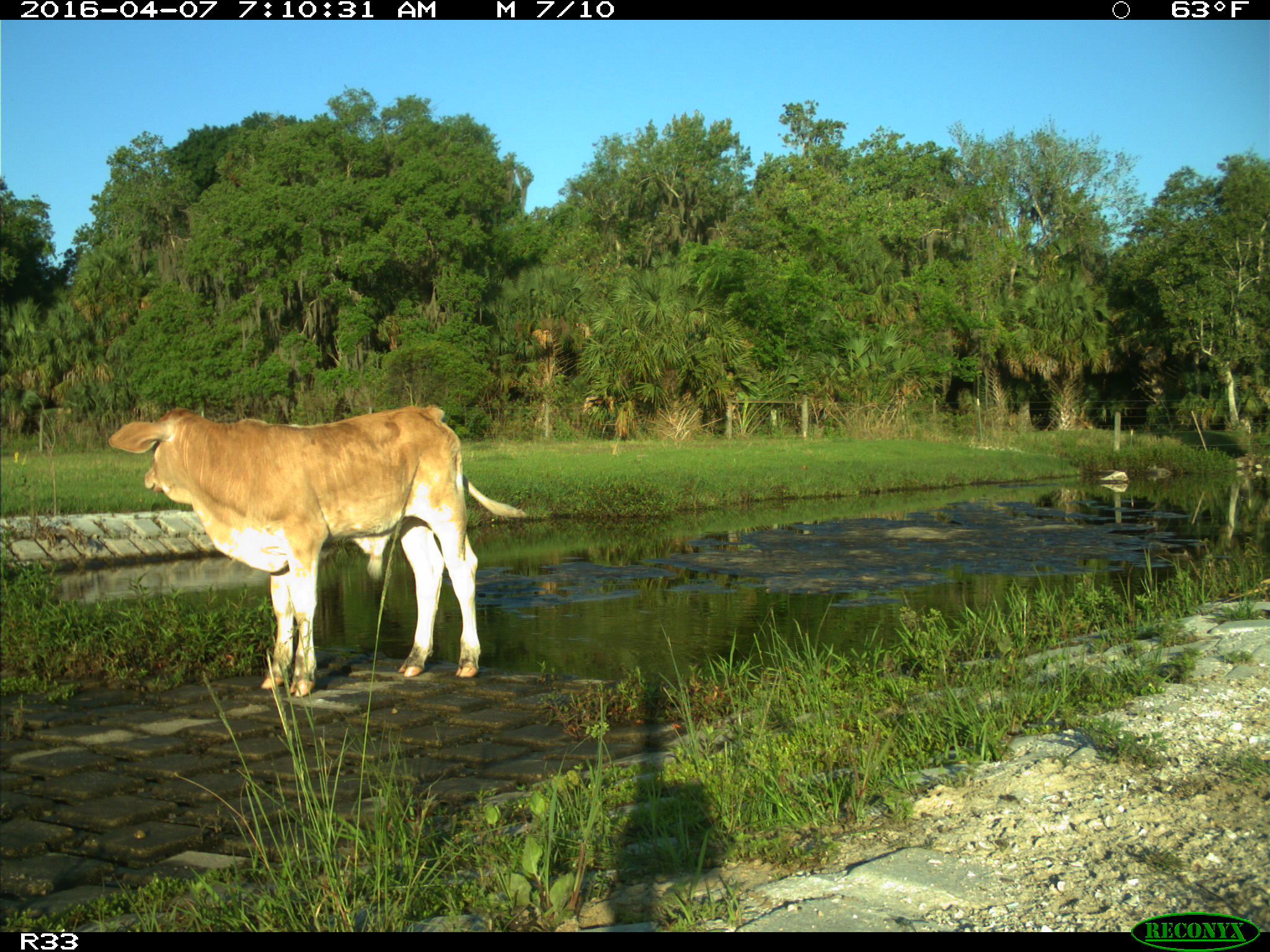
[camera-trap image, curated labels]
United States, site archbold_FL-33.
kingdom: Animalia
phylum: Chordata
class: Mammalia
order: Artiodactyla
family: Bovidae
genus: Bos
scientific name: Bos taurus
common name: domestic cow